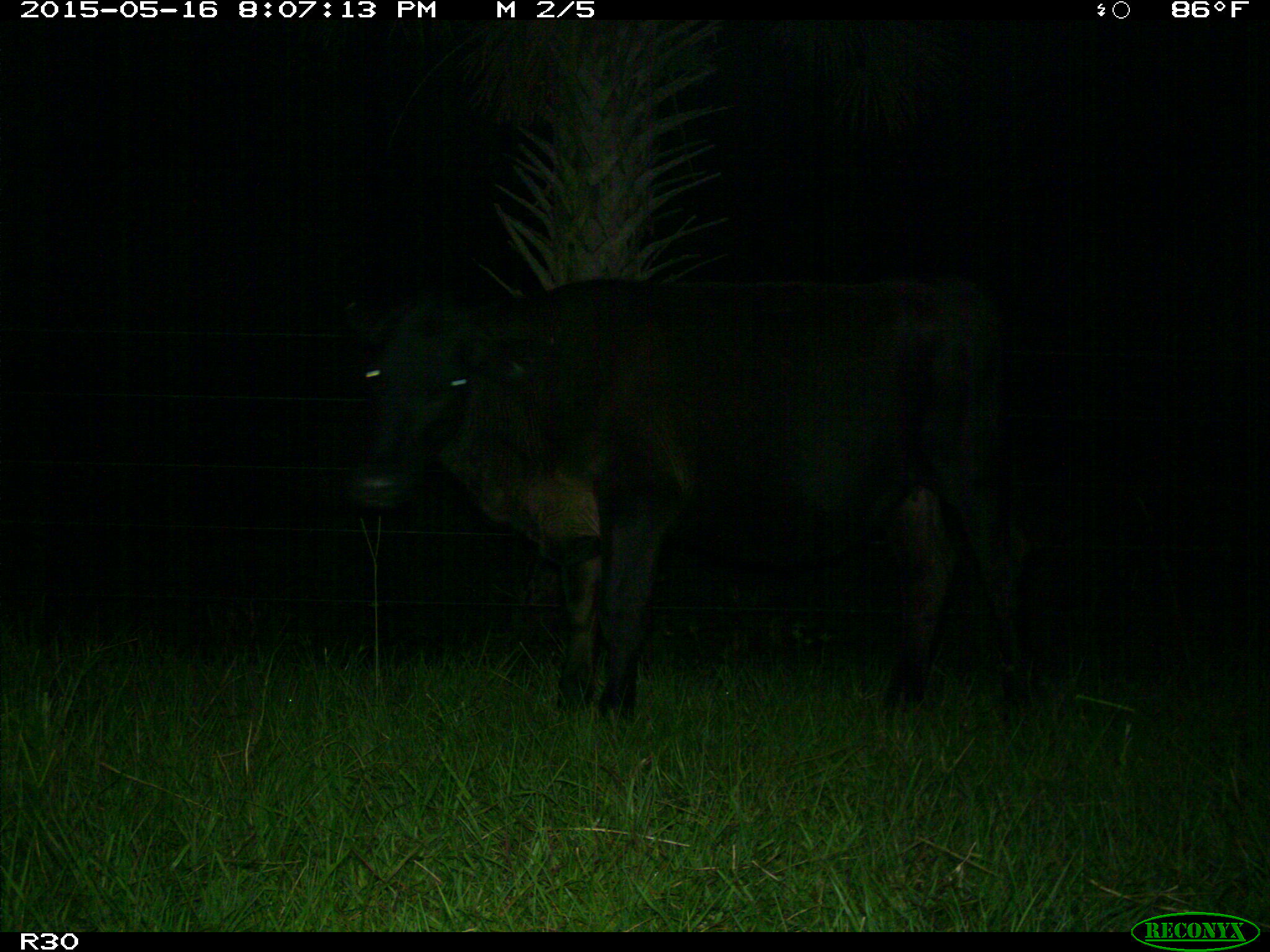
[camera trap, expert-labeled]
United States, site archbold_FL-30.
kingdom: Animalia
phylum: Chordata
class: Mammalia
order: Artiodactyla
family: Bovidae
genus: Bos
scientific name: Bos taurus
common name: domestic cow